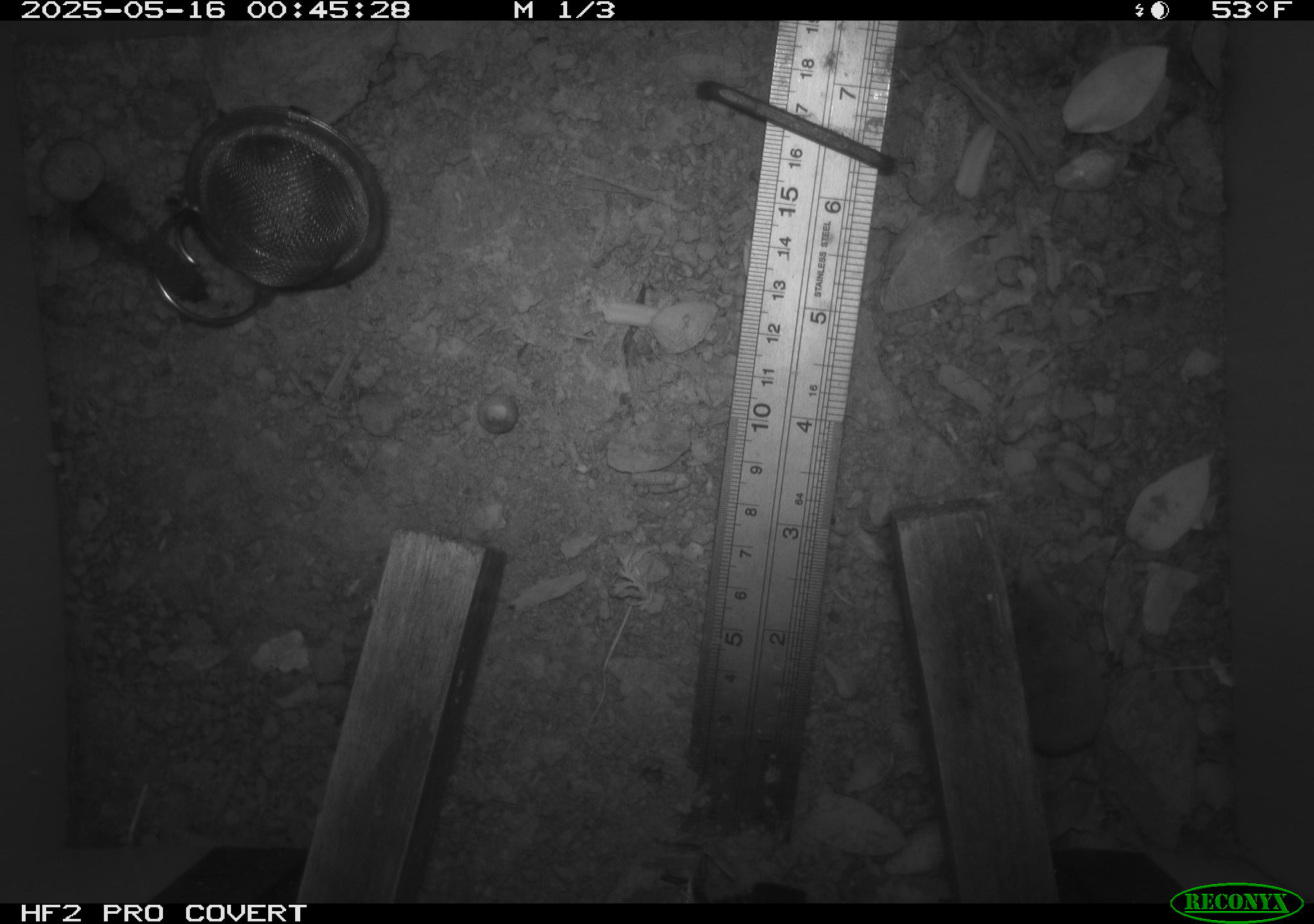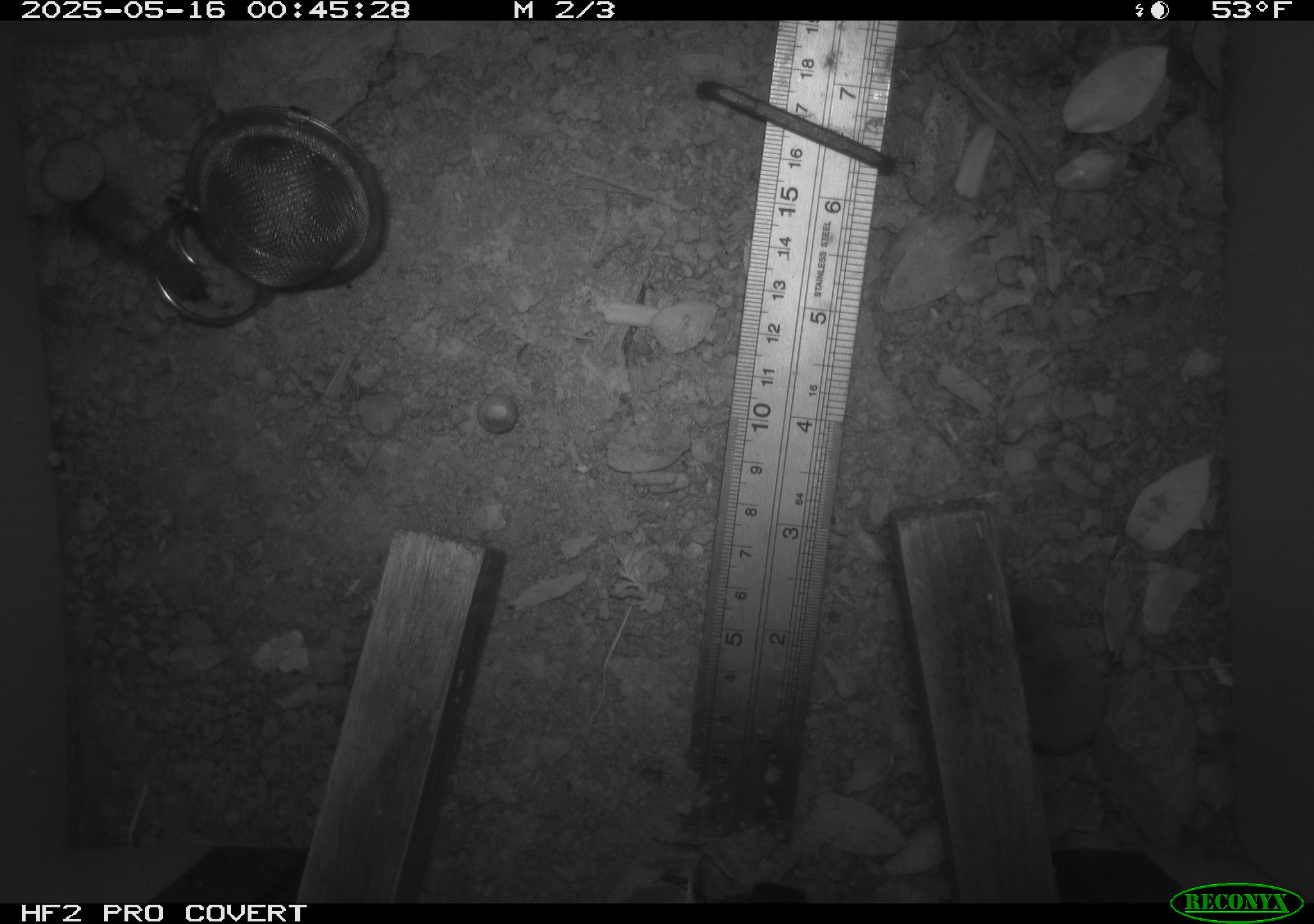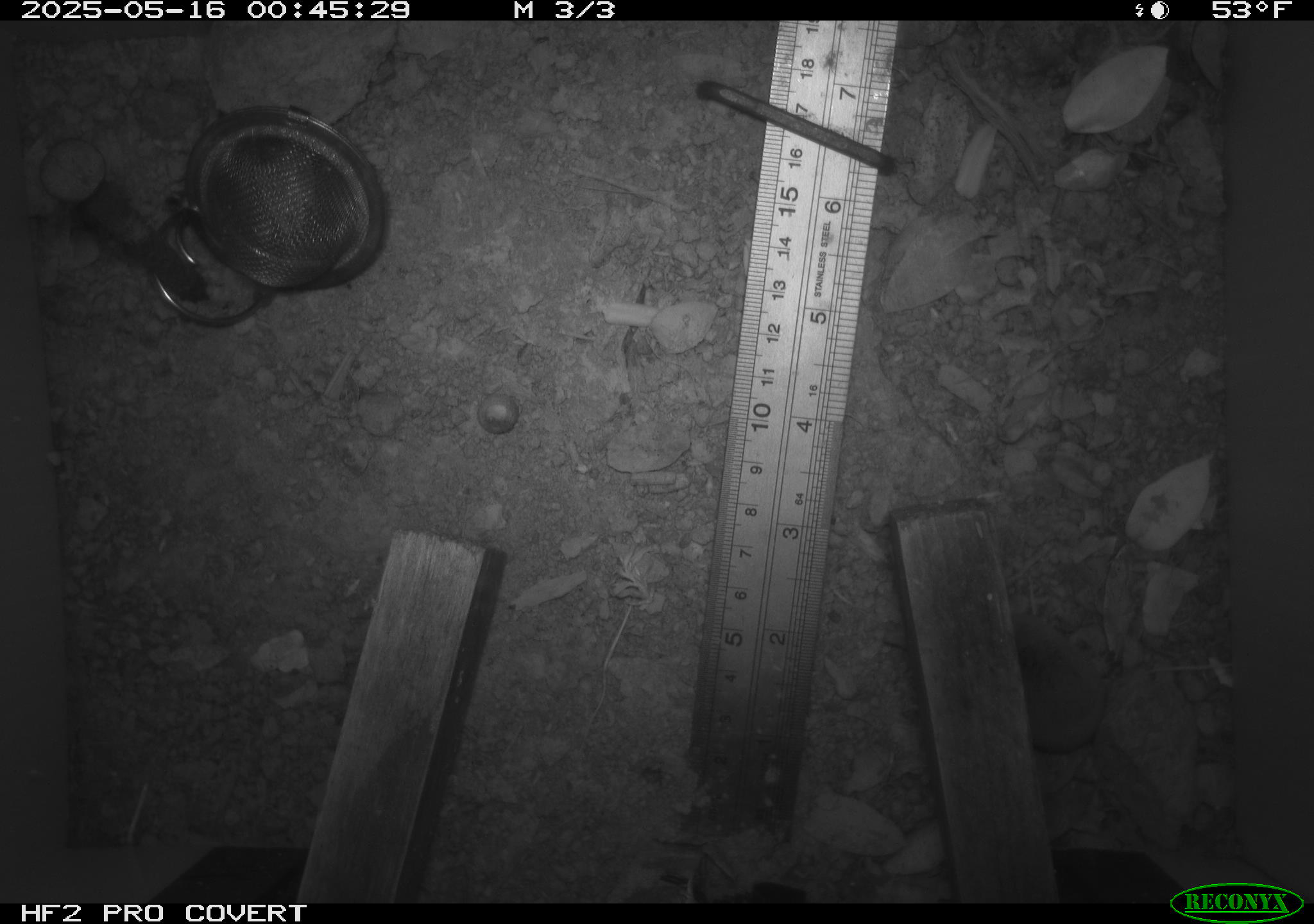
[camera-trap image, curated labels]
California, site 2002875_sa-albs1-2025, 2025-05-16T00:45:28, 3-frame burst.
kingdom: Animalia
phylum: Chordata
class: Mammalia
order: Eulipotyphla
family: Soricidae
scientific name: Soricidae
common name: shrews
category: soricidae family